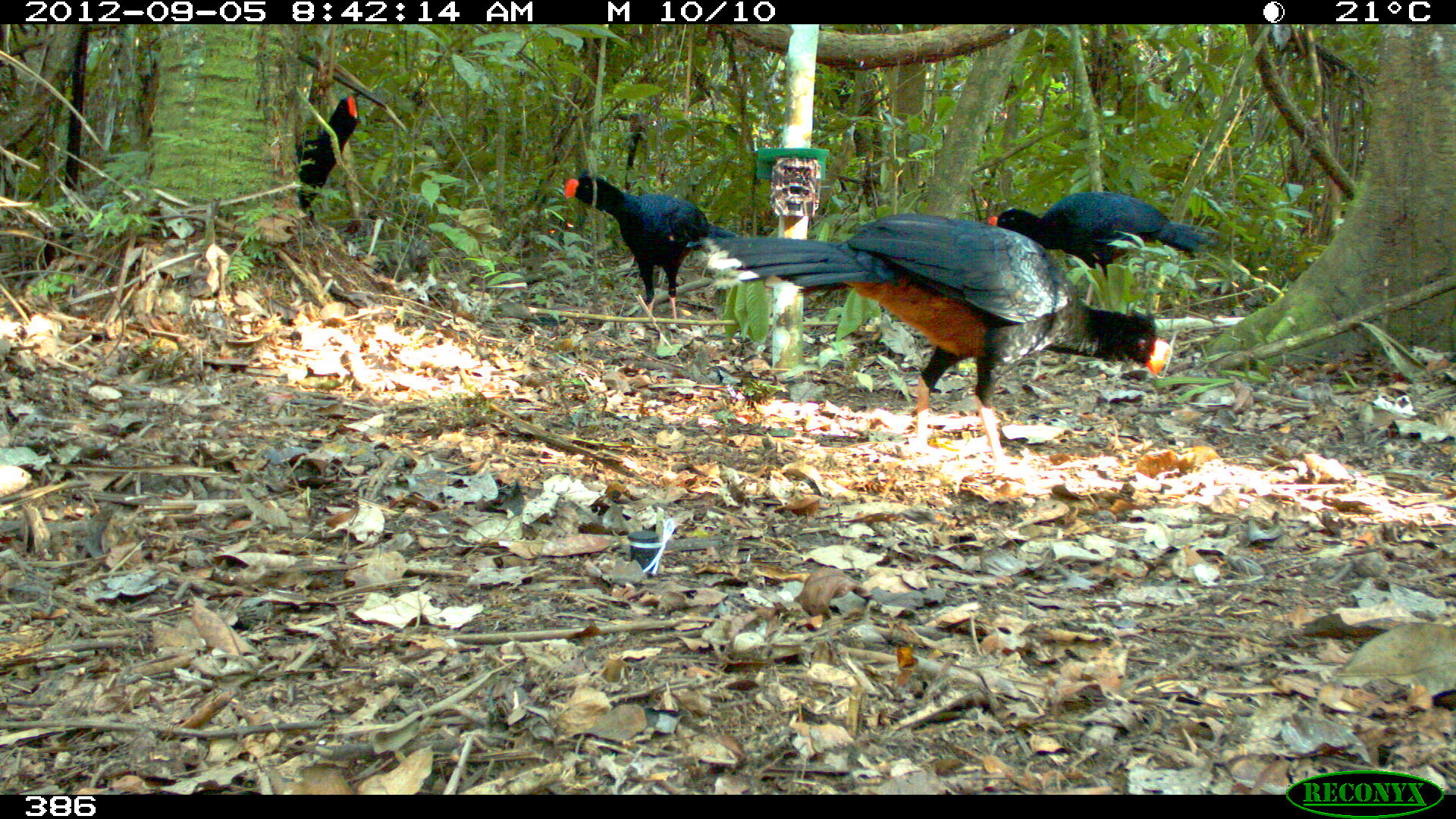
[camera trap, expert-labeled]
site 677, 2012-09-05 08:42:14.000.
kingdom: Animalia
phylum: Chordata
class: Aves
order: Galliformes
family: Cracidae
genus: Mitu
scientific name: Mitu tuberosum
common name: razor-billed curassow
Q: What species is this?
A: Mitu tuberosum (razor-billed curassow).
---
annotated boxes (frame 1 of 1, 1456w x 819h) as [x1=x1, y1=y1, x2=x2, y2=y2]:
mitu tuberosum: [x1=701, y1=214, x2=1171, y2=477]; [x1=988, y1=191, x2=1212, y2=307]; [x1=564, y1=171, x2=739, y2=319]; [x1=296, y1=95, x2=362, y2=218]